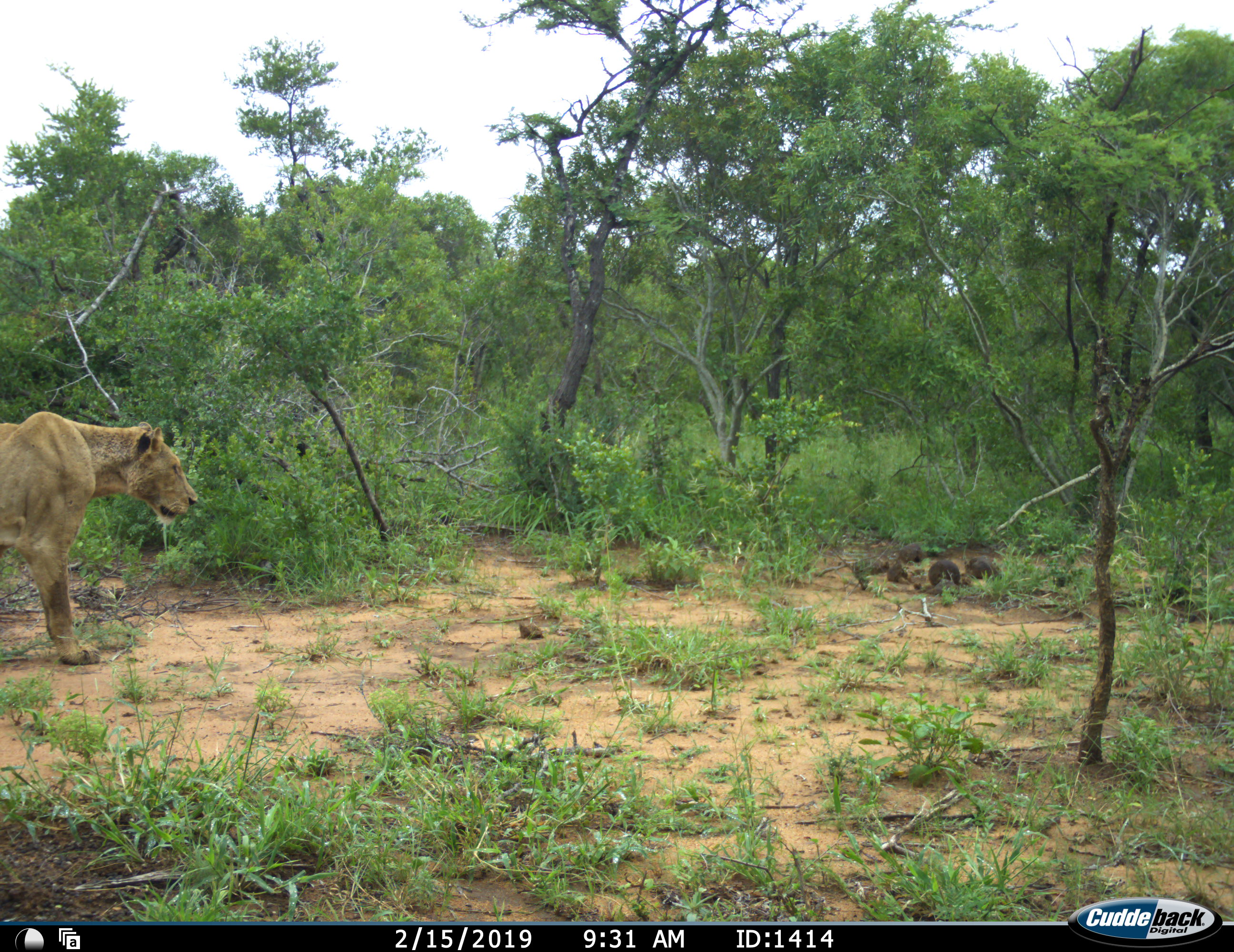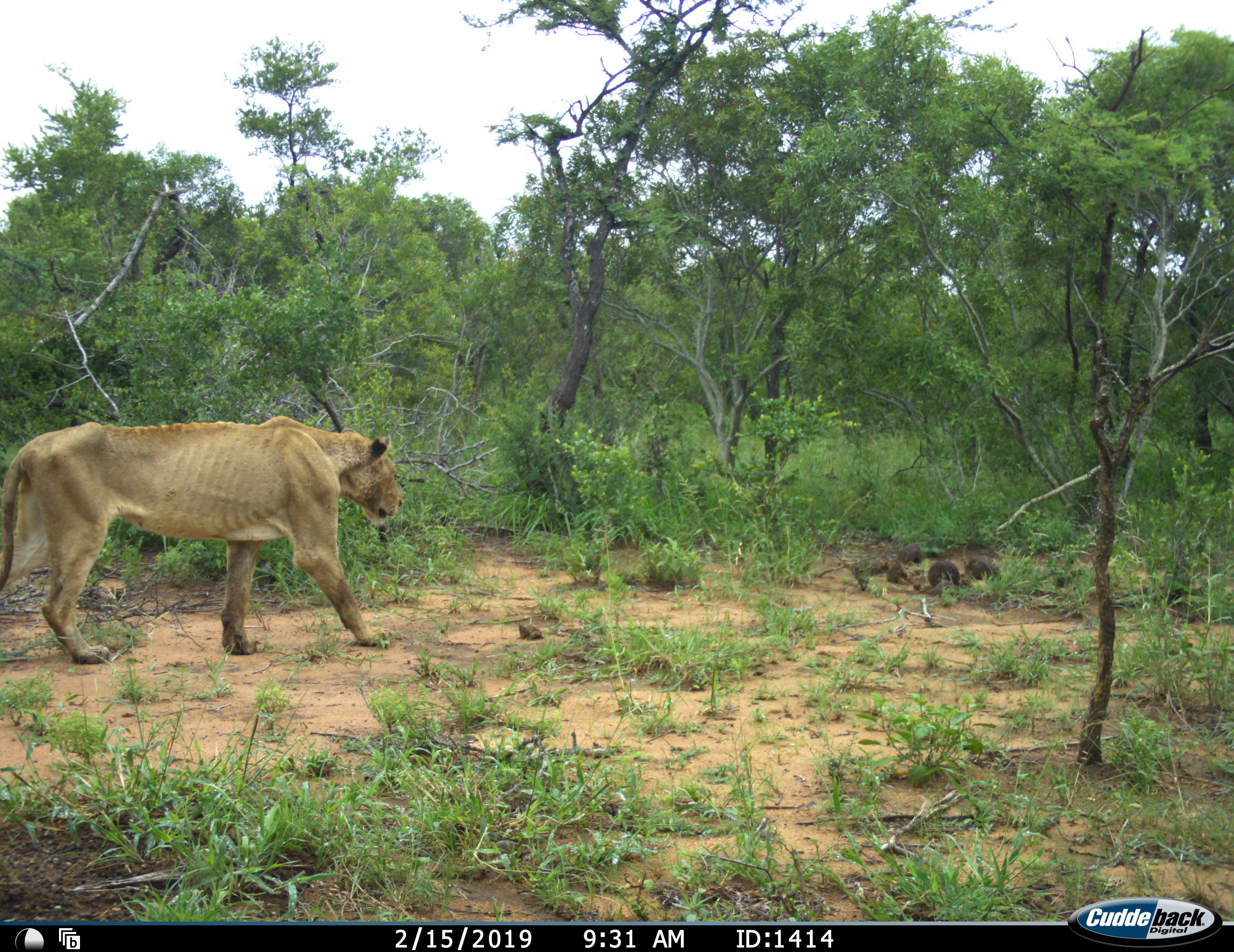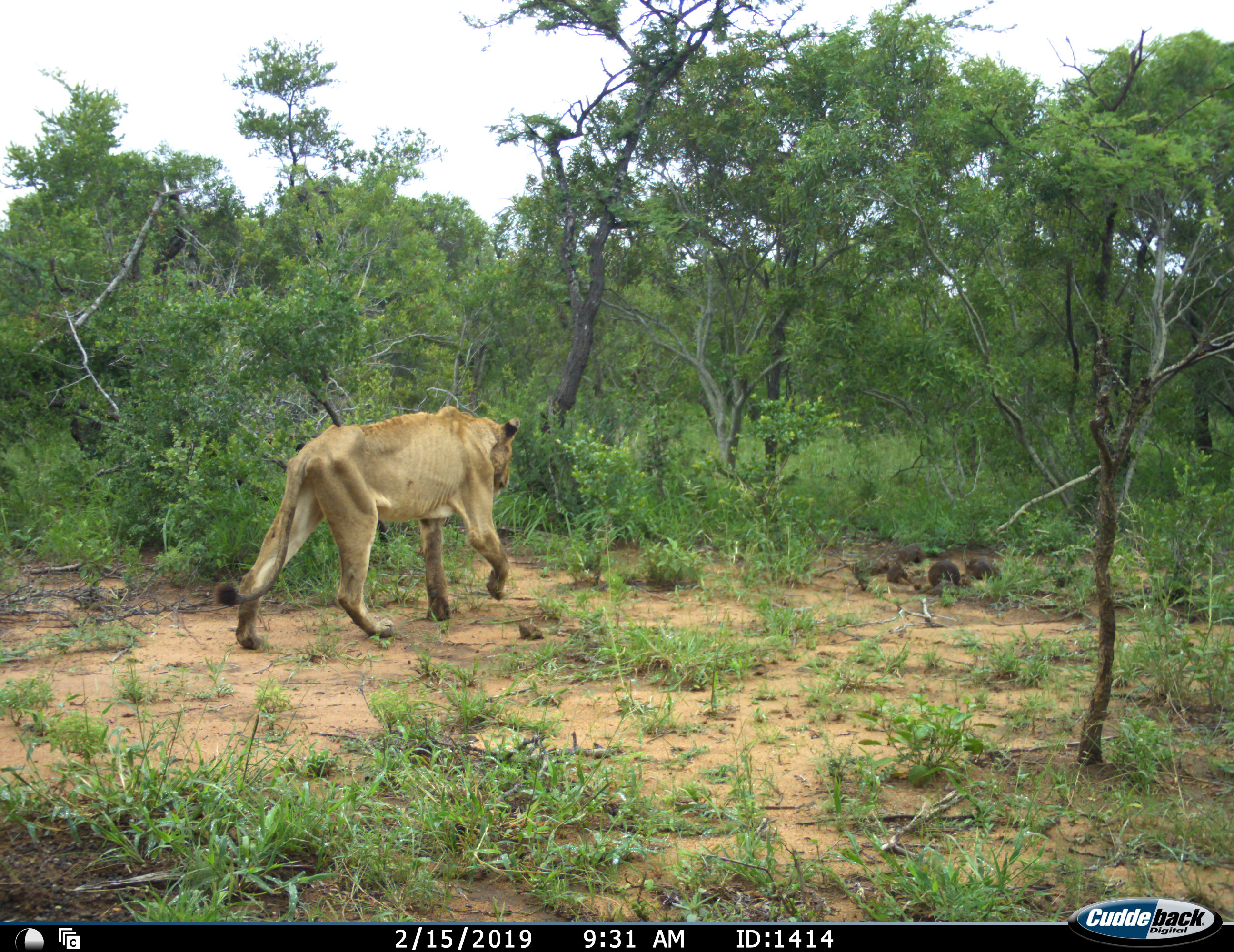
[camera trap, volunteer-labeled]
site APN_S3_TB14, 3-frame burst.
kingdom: Animalia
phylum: Chordata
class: Mammalia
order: Carnivora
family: Felidae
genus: Panthera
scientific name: Panthera leo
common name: lion female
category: lionfemale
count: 1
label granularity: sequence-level